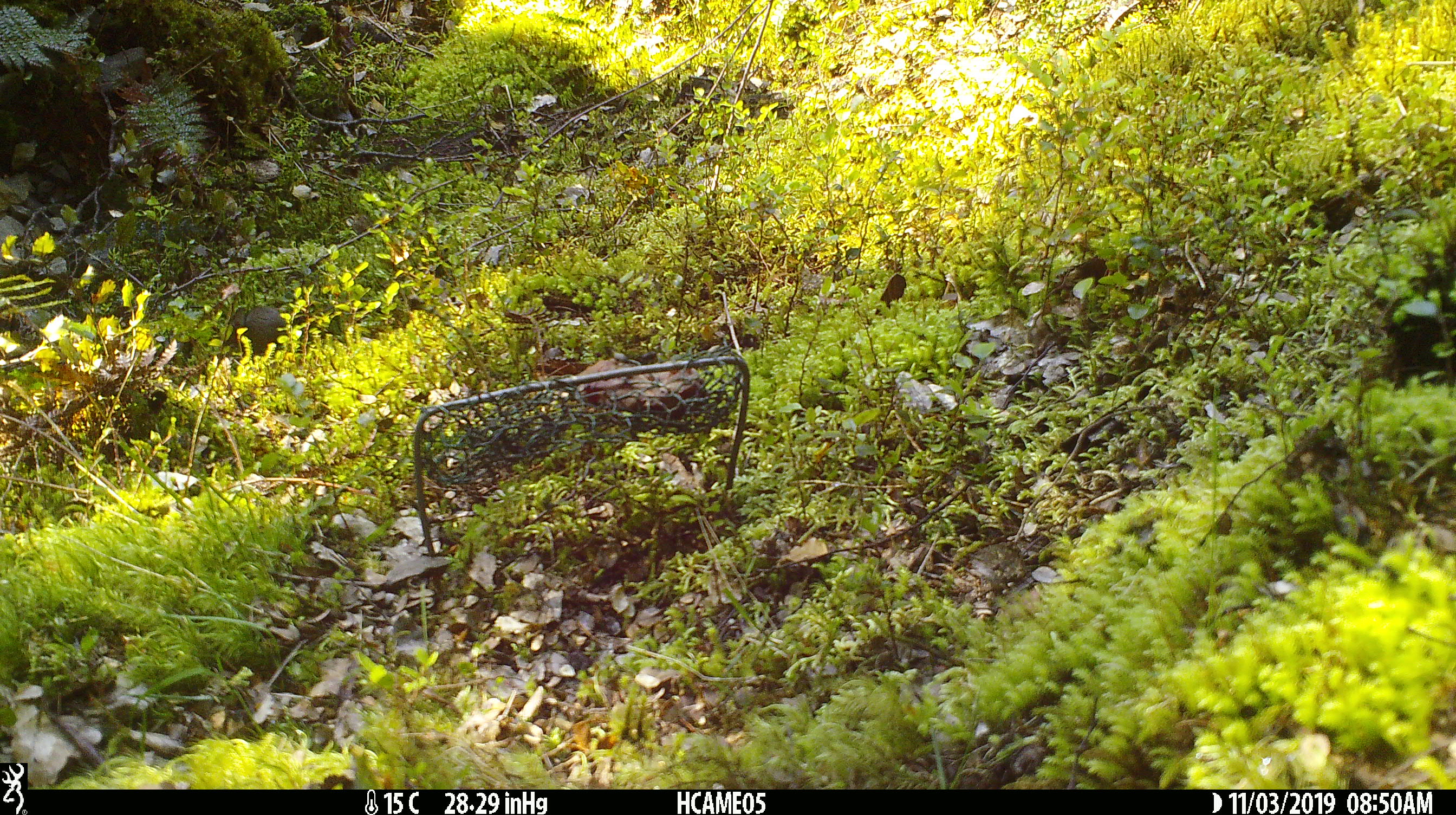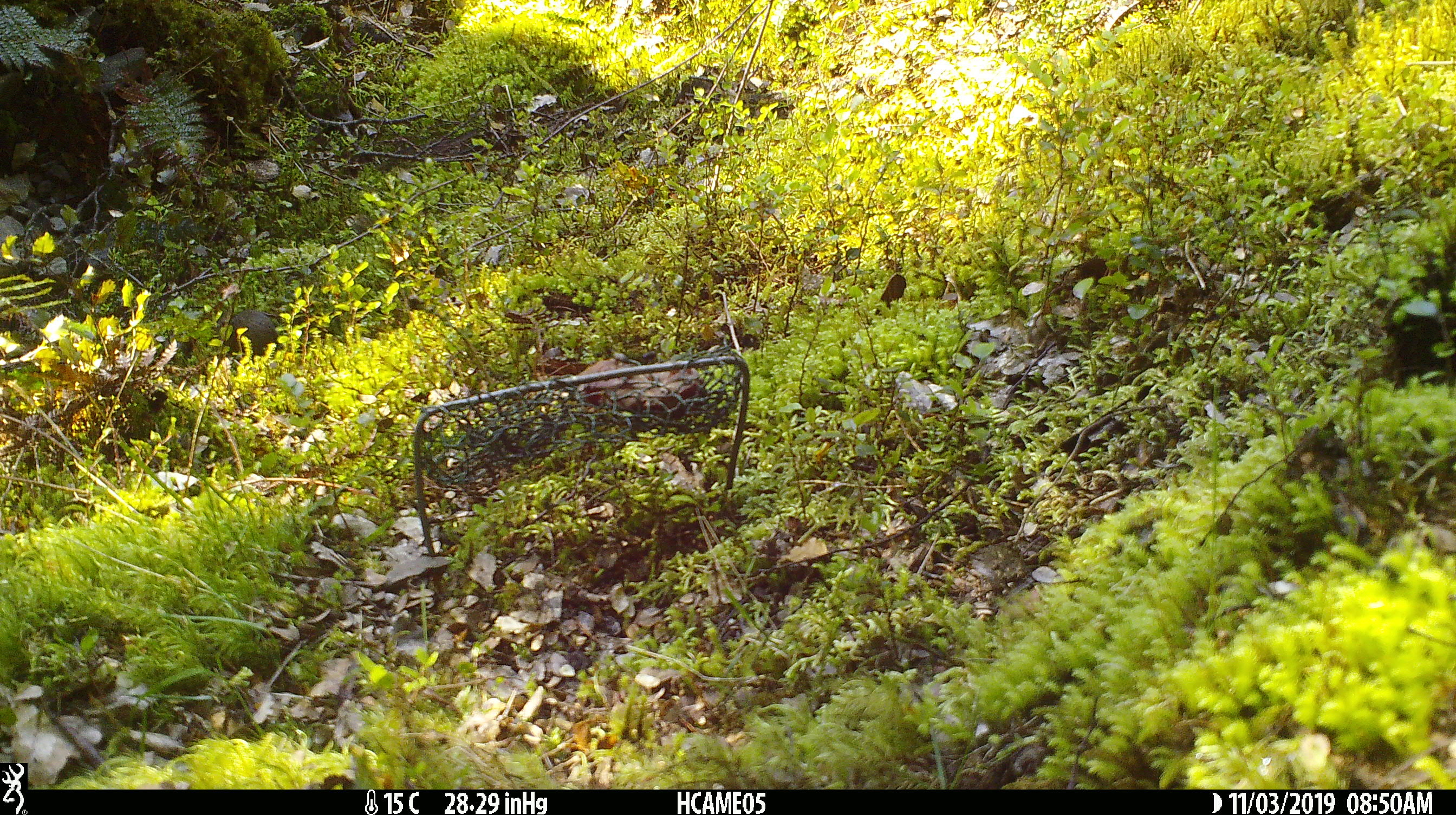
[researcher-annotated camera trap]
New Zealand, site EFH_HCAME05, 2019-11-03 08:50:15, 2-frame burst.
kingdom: Animalia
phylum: Chordata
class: Mammalia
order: Rodentia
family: Muridae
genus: Mus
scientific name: Mus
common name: mouse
Mouse (Mus).